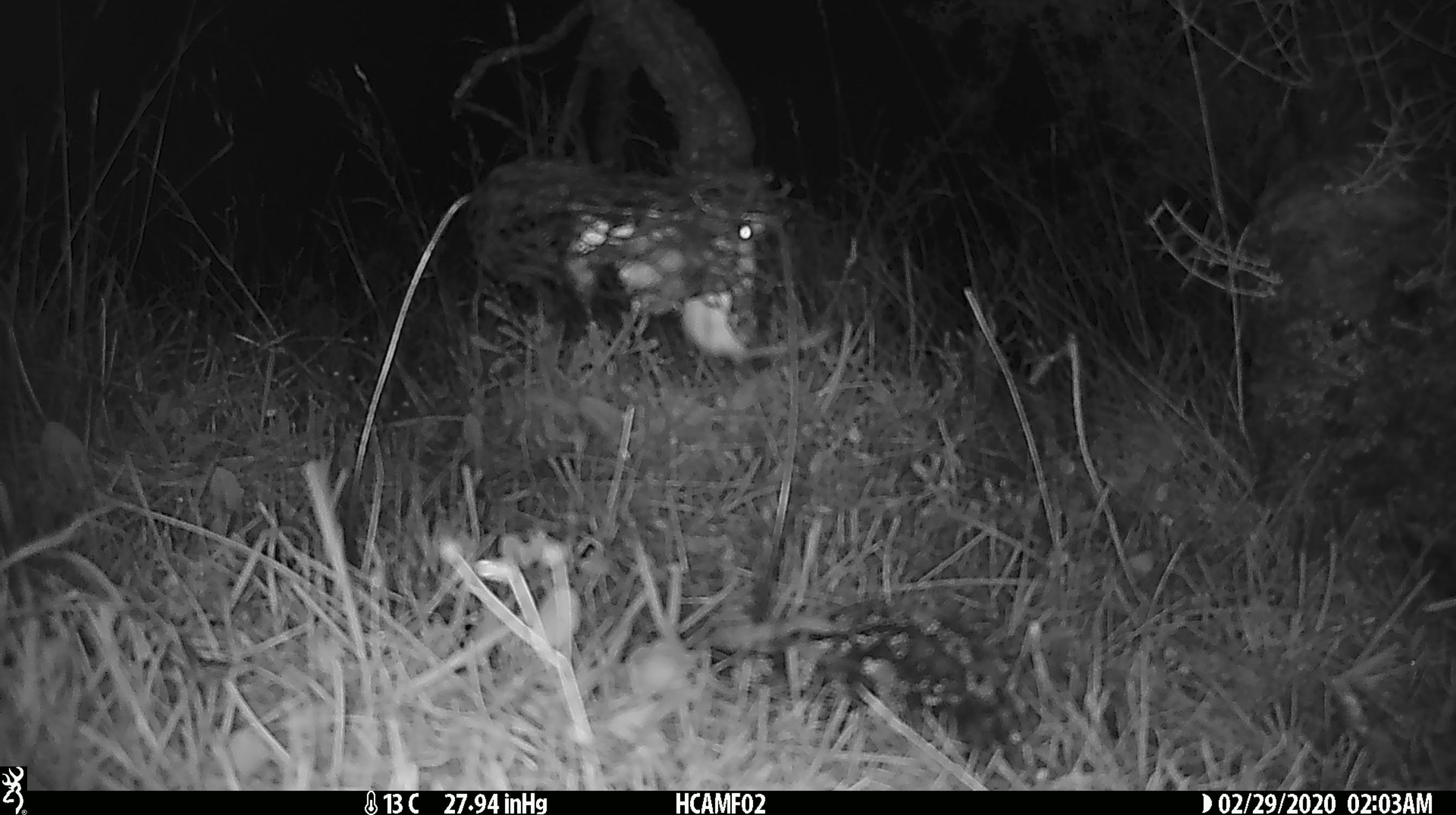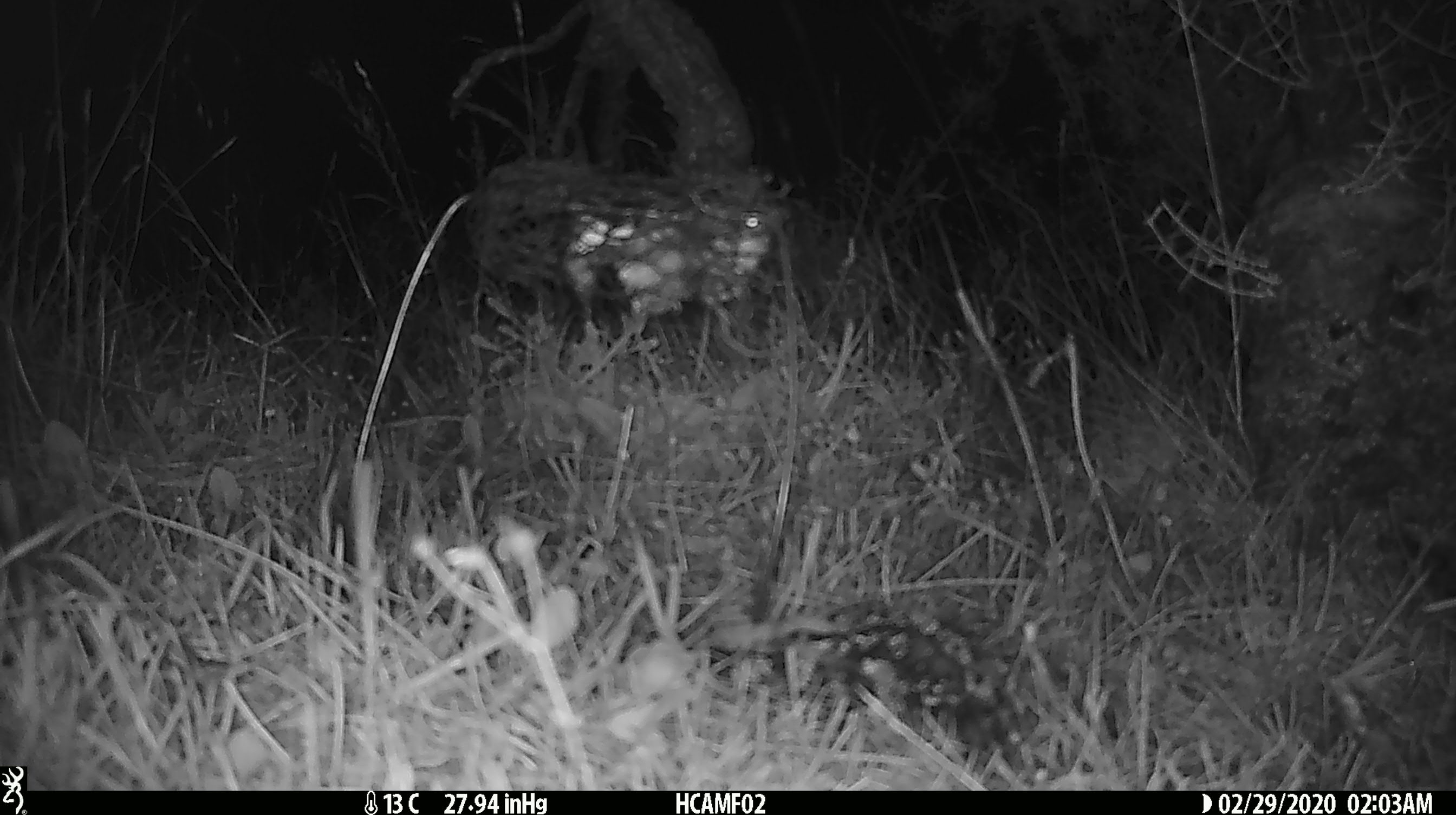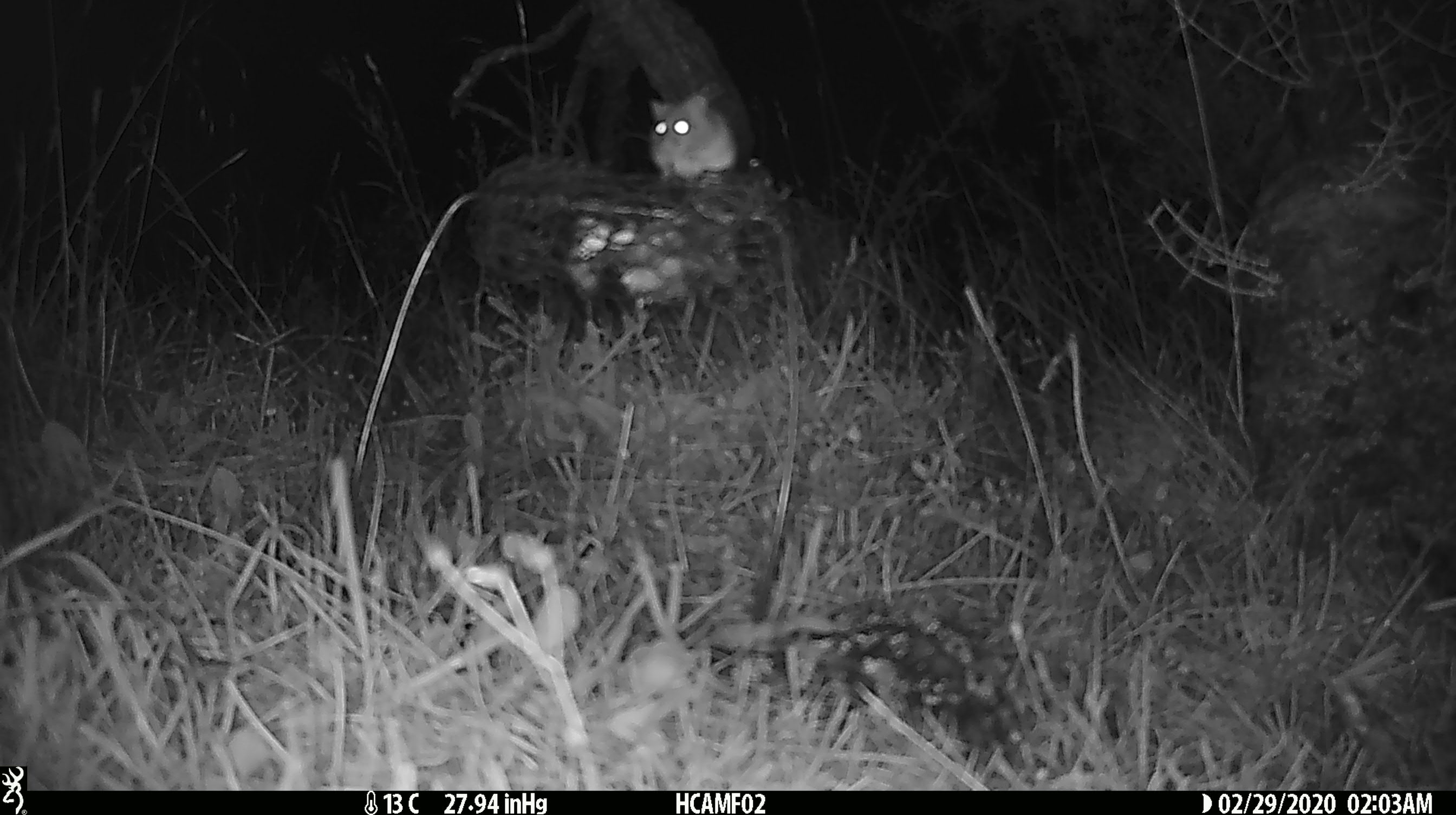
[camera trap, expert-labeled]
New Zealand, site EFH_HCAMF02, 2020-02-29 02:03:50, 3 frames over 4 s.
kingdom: Animalia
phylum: Chordata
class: Mammalia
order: Rodentia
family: Muridae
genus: Mus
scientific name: Mus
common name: mouse